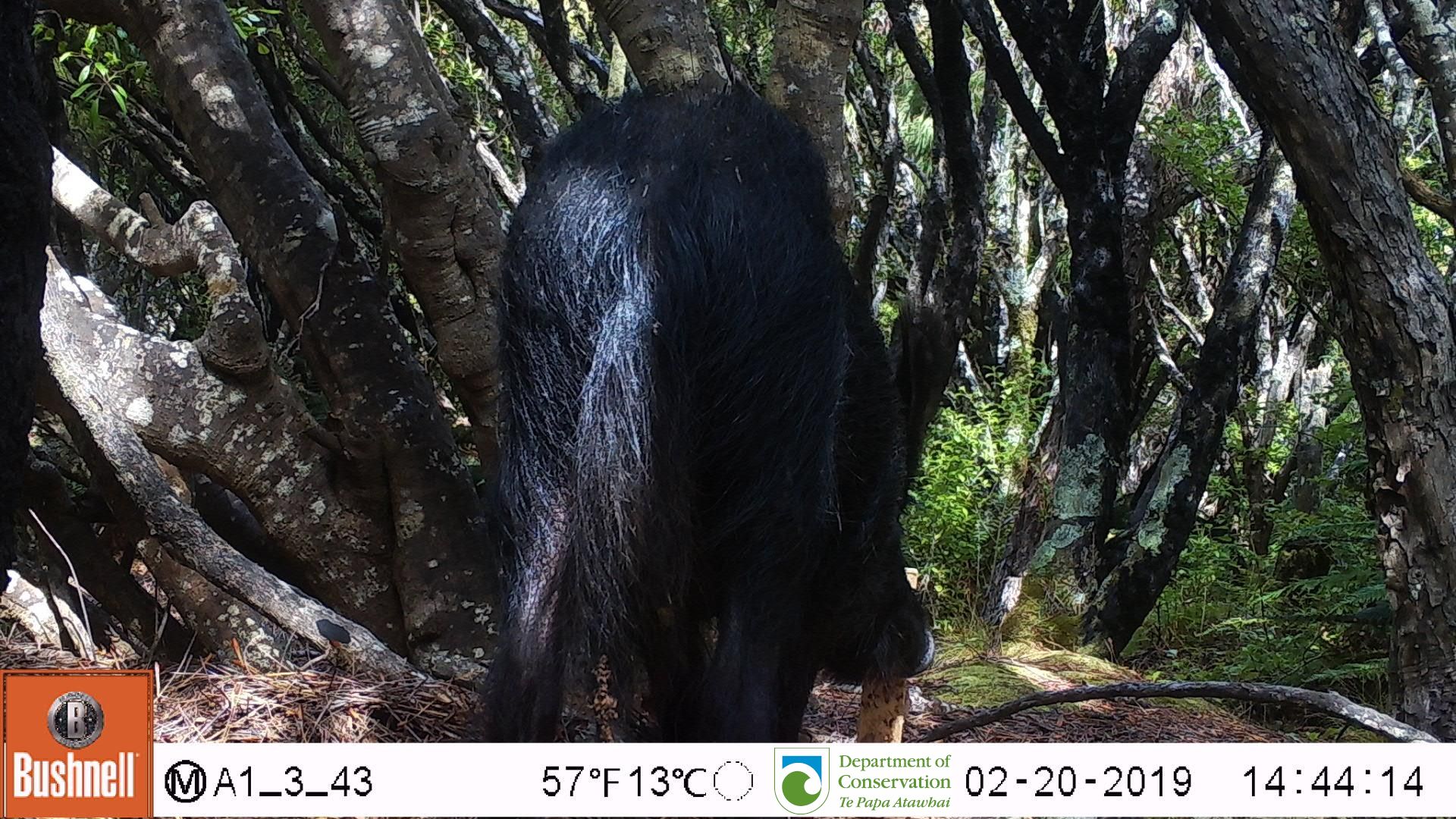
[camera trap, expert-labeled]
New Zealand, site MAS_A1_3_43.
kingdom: Animalia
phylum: Chordata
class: Mammalia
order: Artiodactyla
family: Suidae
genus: Sus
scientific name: Sus scrofa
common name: pig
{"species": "pig (Sus scrofa)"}